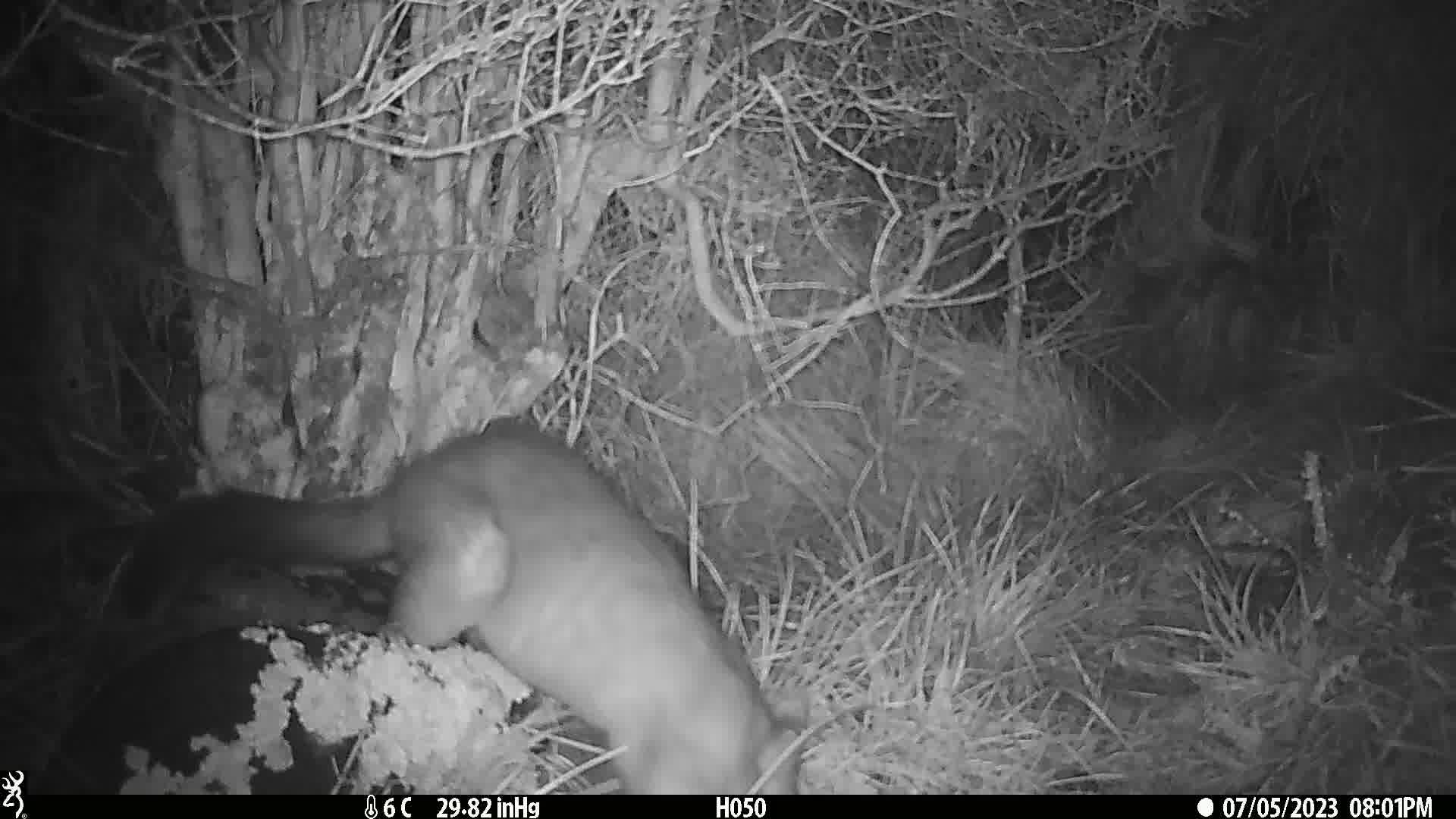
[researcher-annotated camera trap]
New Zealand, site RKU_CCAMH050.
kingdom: Animalia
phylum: Chordata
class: Mammalia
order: Diprotodontia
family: Phalangeridae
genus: Trichosurus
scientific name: Trichosurus vulpecula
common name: common brushtail possum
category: possum